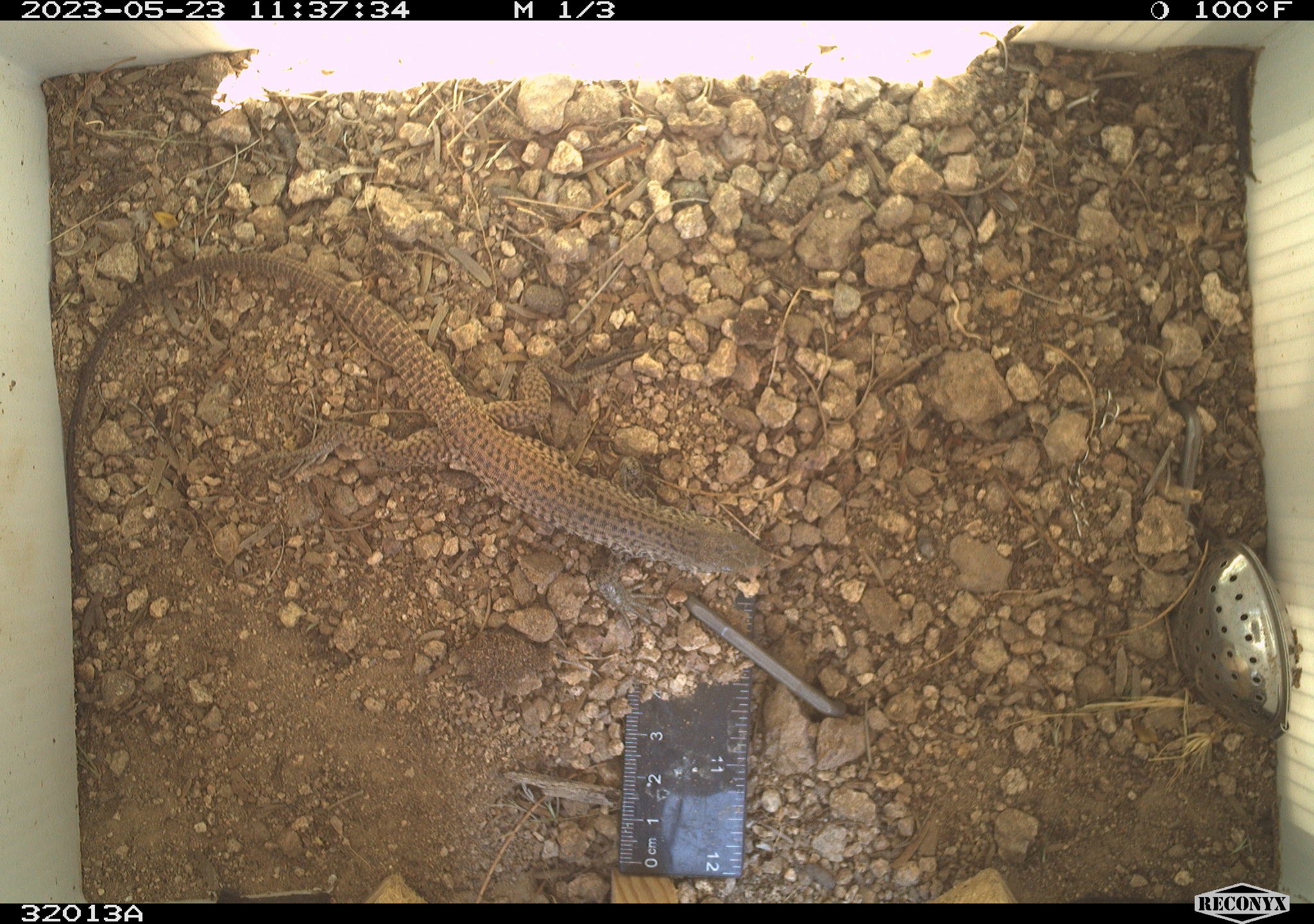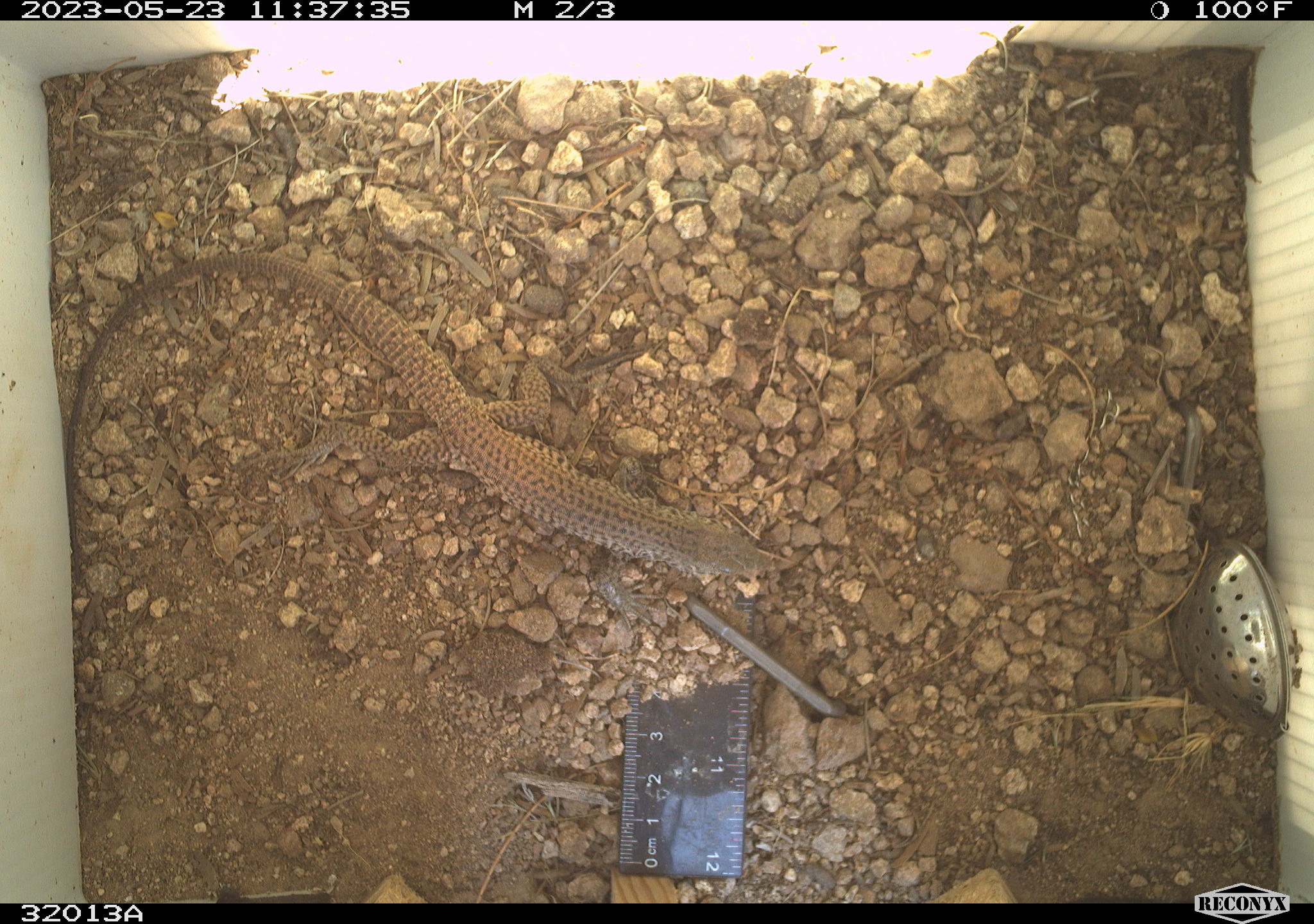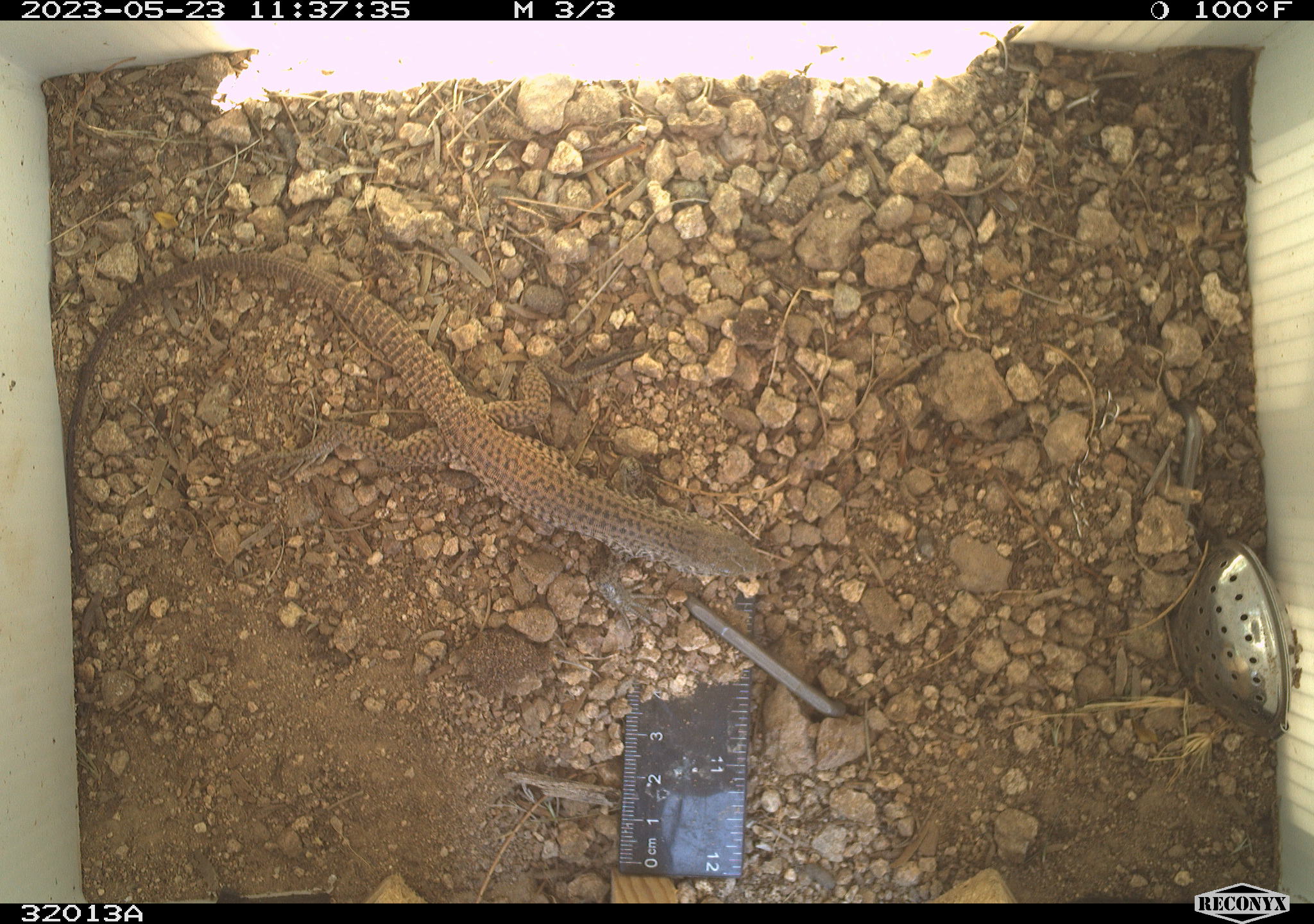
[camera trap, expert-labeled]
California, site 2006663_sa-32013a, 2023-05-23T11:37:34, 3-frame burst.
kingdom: Animalia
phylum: Chordata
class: Reptilia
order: Squamata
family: Teiidae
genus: Aspidoscelis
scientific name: Aspidoscelis tigris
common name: western whiptail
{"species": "western whiptail (Aspidoscelis tigris)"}